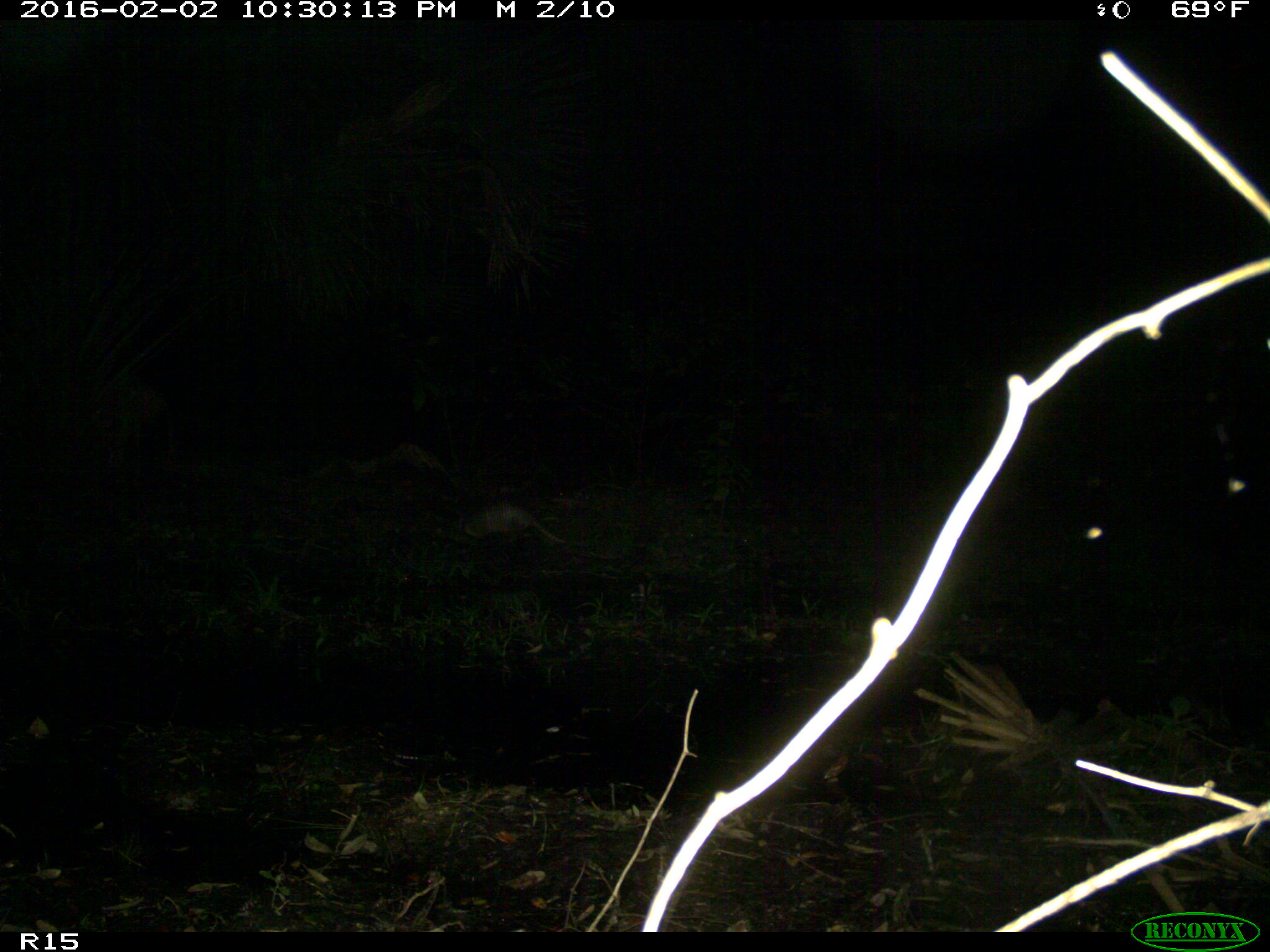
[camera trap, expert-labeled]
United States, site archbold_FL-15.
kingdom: Animalia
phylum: Chordata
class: Mammalia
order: Cingulata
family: Dasypodidae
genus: Dasypus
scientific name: Dasypus novemcinctus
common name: nine-banded armadillo